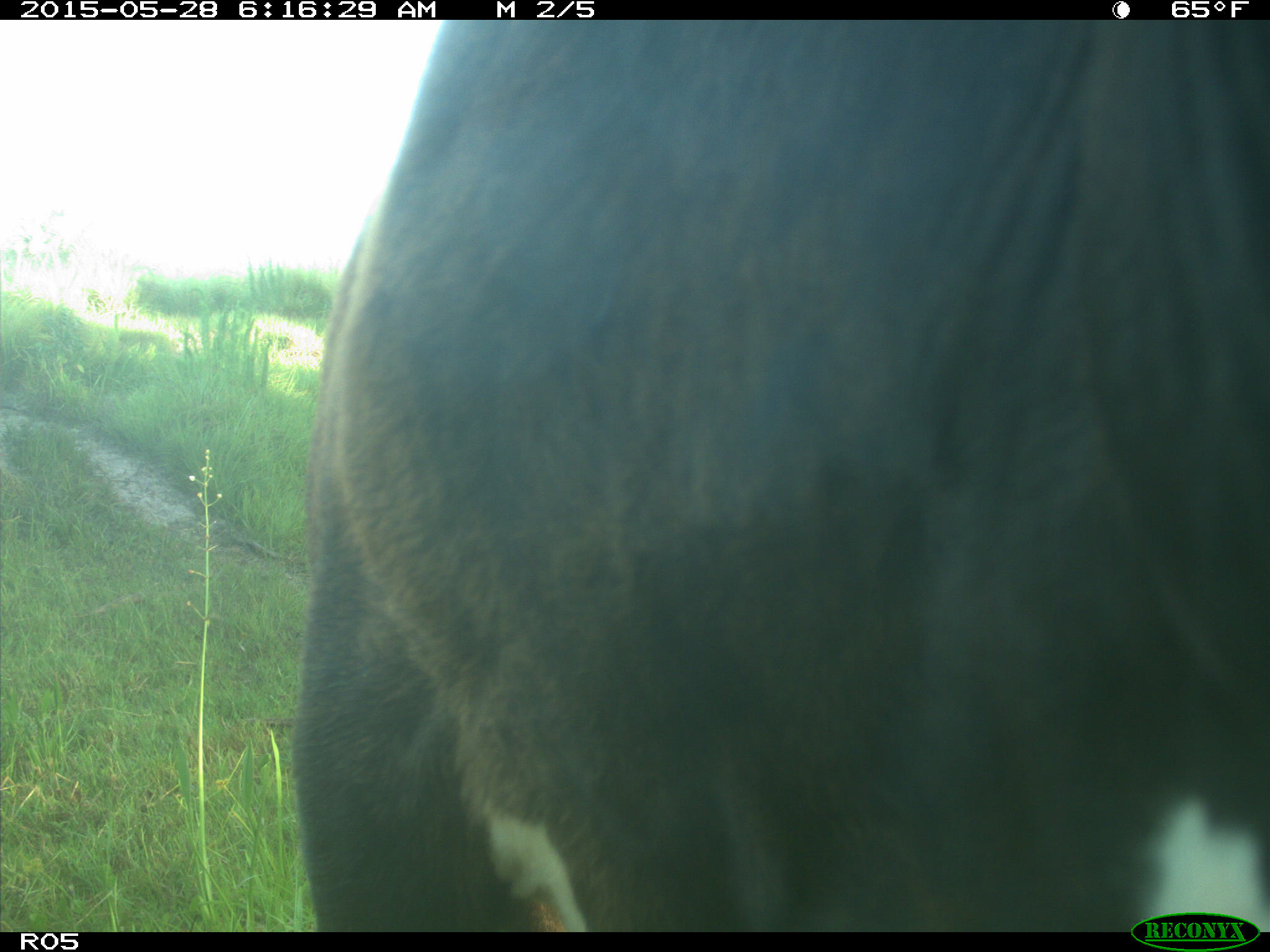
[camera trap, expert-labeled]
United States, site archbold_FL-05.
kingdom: Animalia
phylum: Chordata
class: Mammalia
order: Artiodactyla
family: Bovidae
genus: Bos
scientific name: Bos taurus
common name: domestic cow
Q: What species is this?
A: Bos taurus (domestic cow).